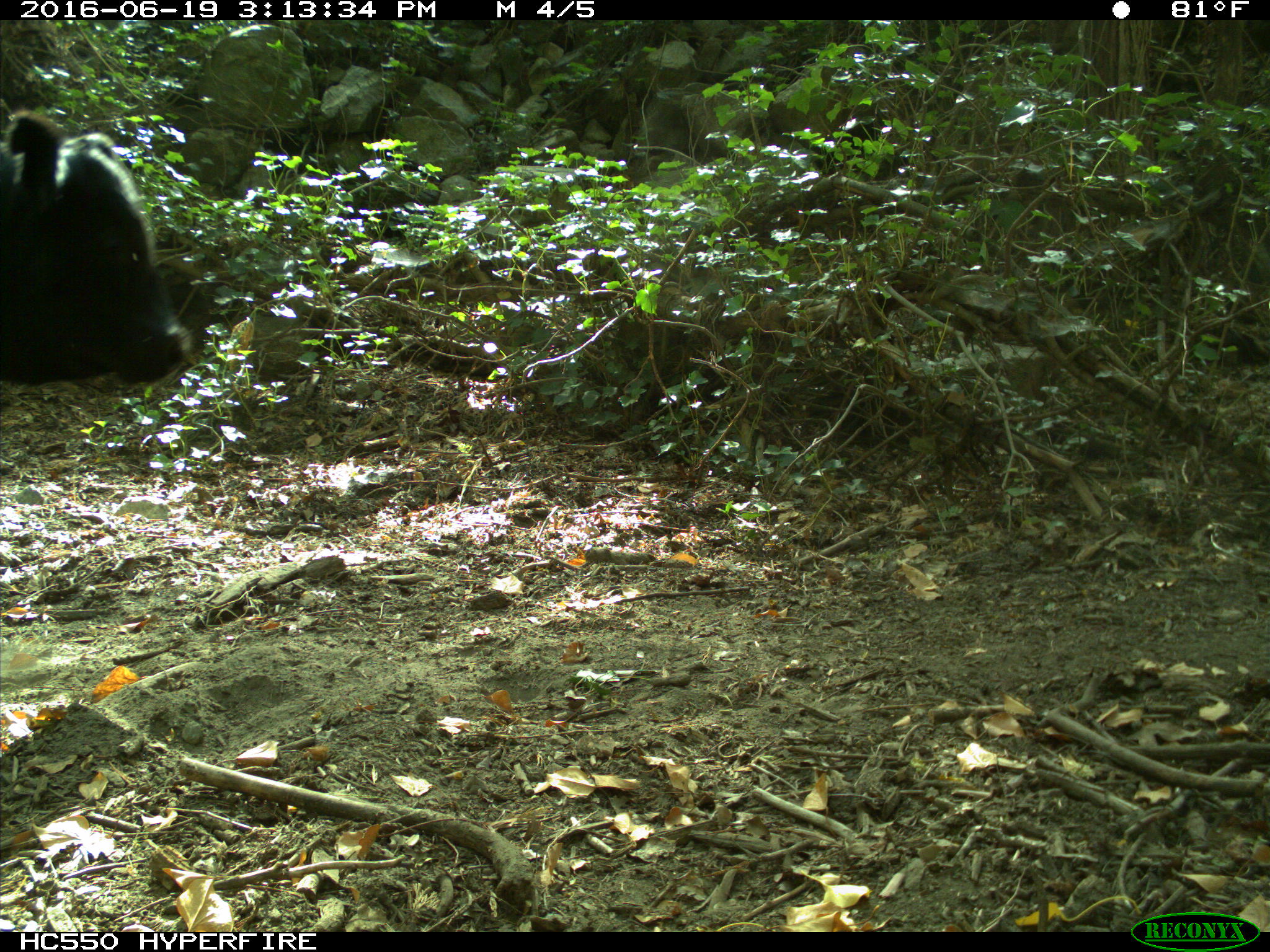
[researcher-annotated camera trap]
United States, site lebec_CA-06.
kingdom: Animalia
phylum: Chordata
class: Mammalia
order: Artiodactyla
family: Bovidae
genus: Bos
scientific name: Bos taurus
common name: domestic cow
Bos taurus (domestic cow).